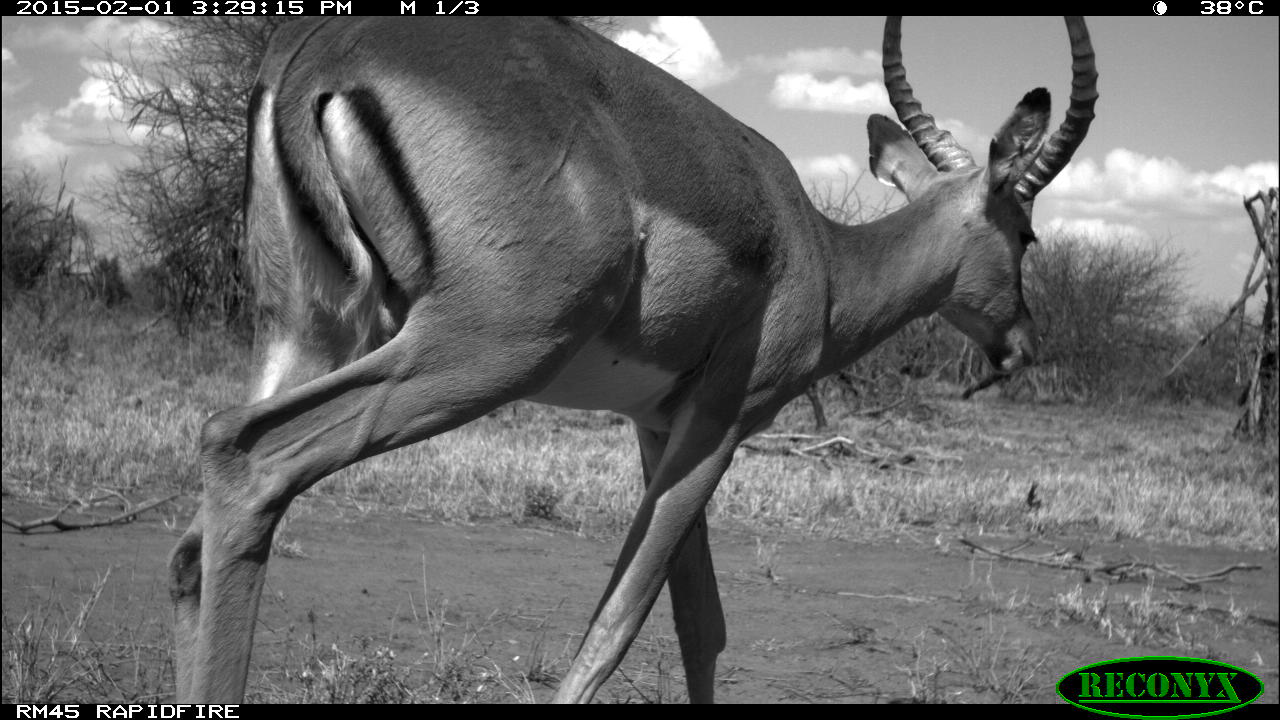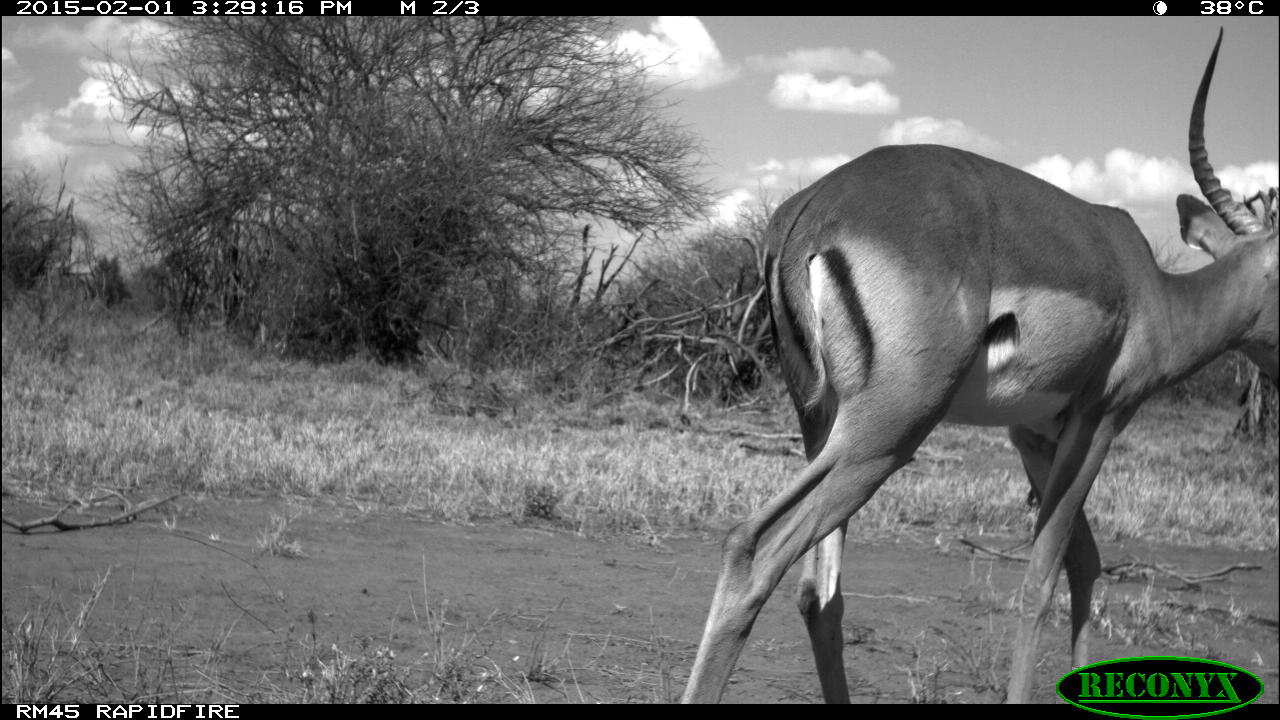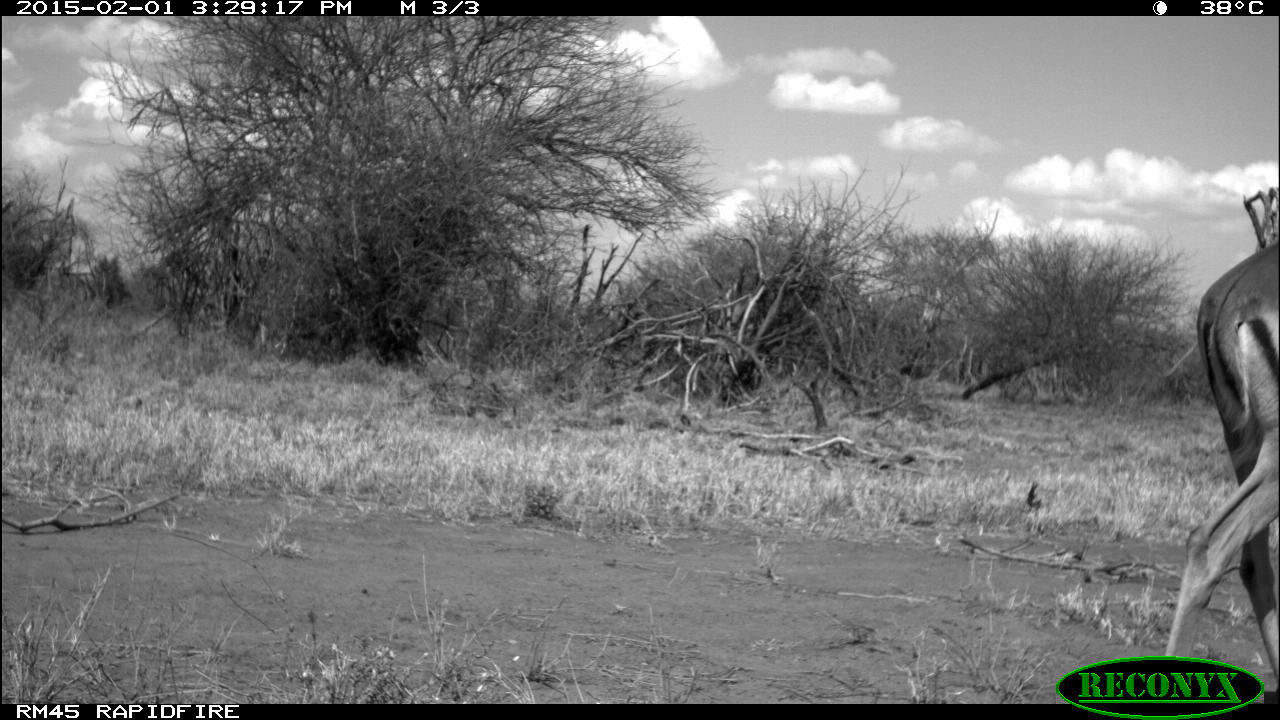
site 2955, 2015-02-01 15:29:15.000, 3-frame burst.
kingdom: Animalia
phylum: Chordata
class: Mammalia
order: Artiodactyla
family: Bovidae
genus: Aepyceros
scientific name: Aepyceros melampus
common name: impala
Aepyceros melampus (impala), count 1.